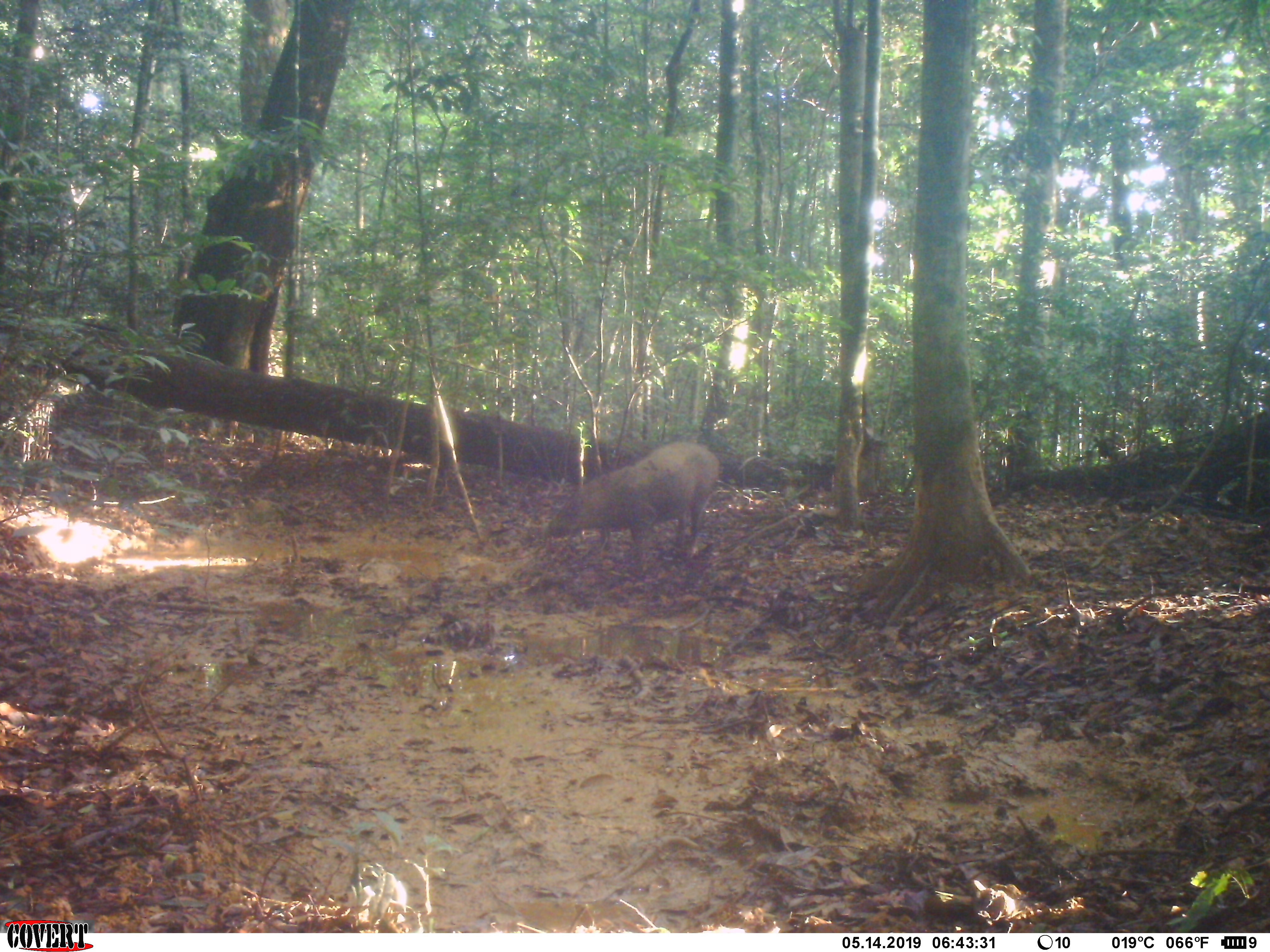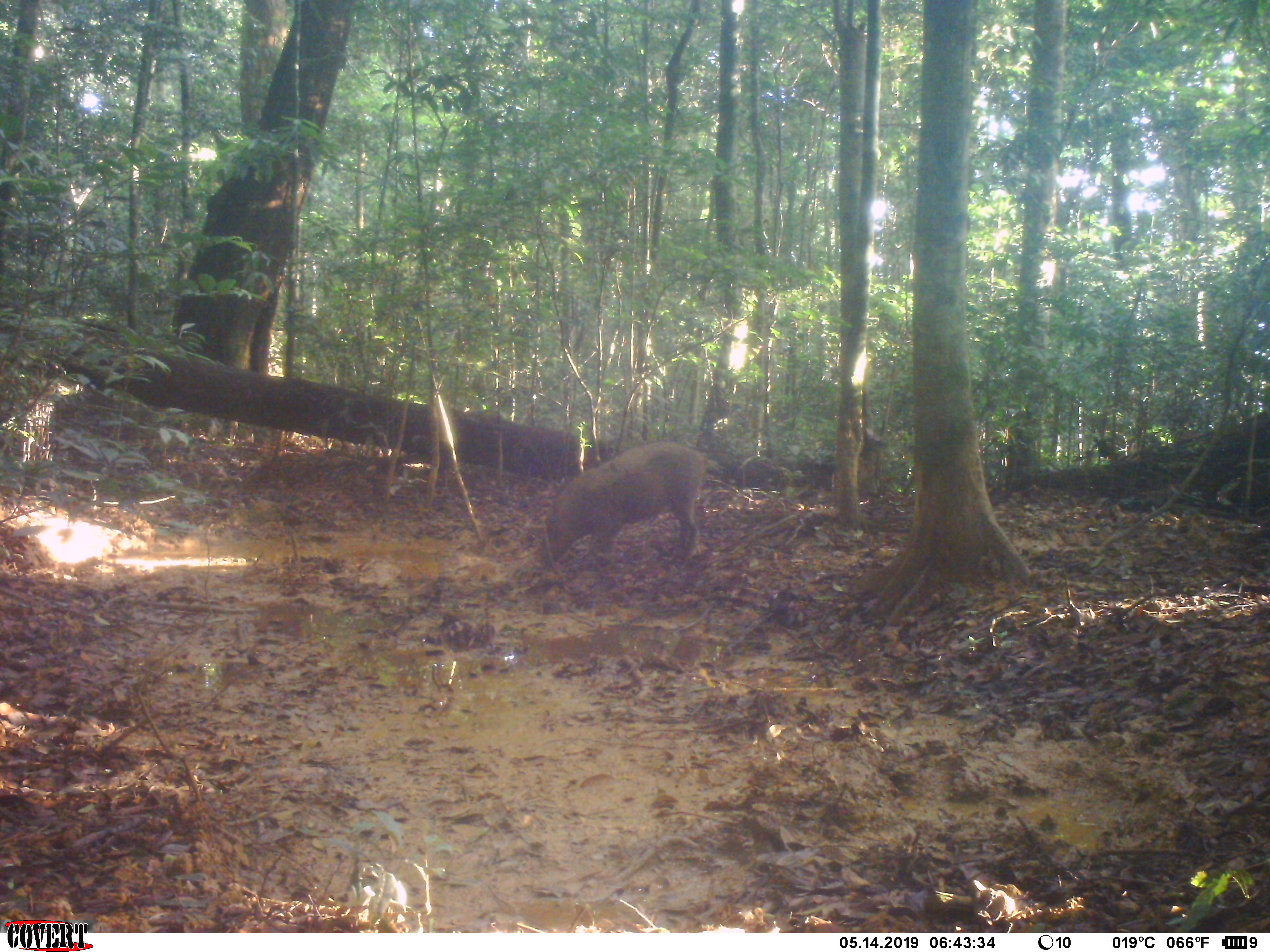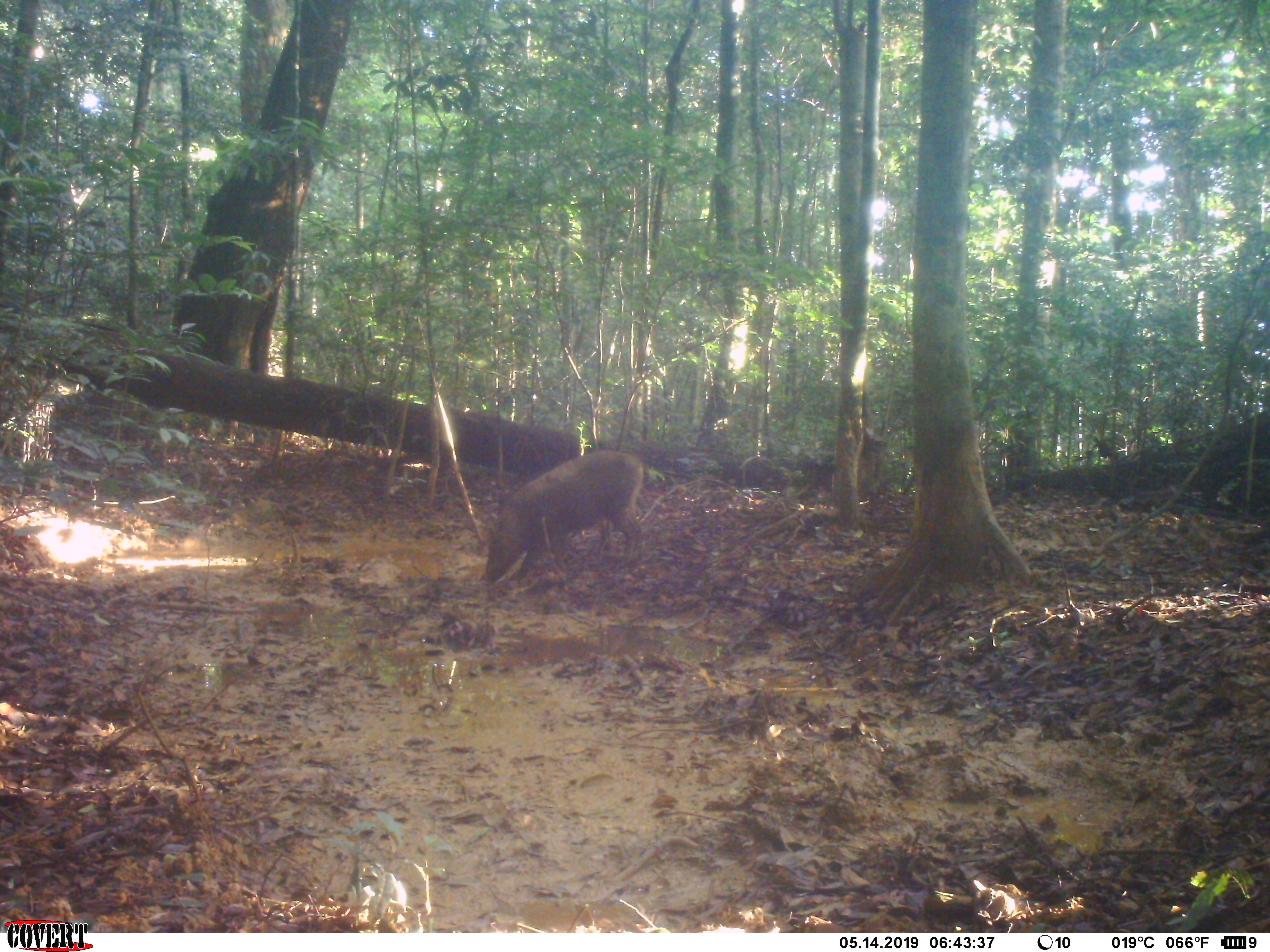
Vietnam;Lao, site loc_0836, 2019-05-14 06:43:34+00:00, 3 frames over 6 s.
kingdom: Animalia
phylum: Chordata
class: Mammalia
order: Artiodactyla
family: Suidae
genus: Sus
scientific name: Sus scrofa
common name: eurasian wild pig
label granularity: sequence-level